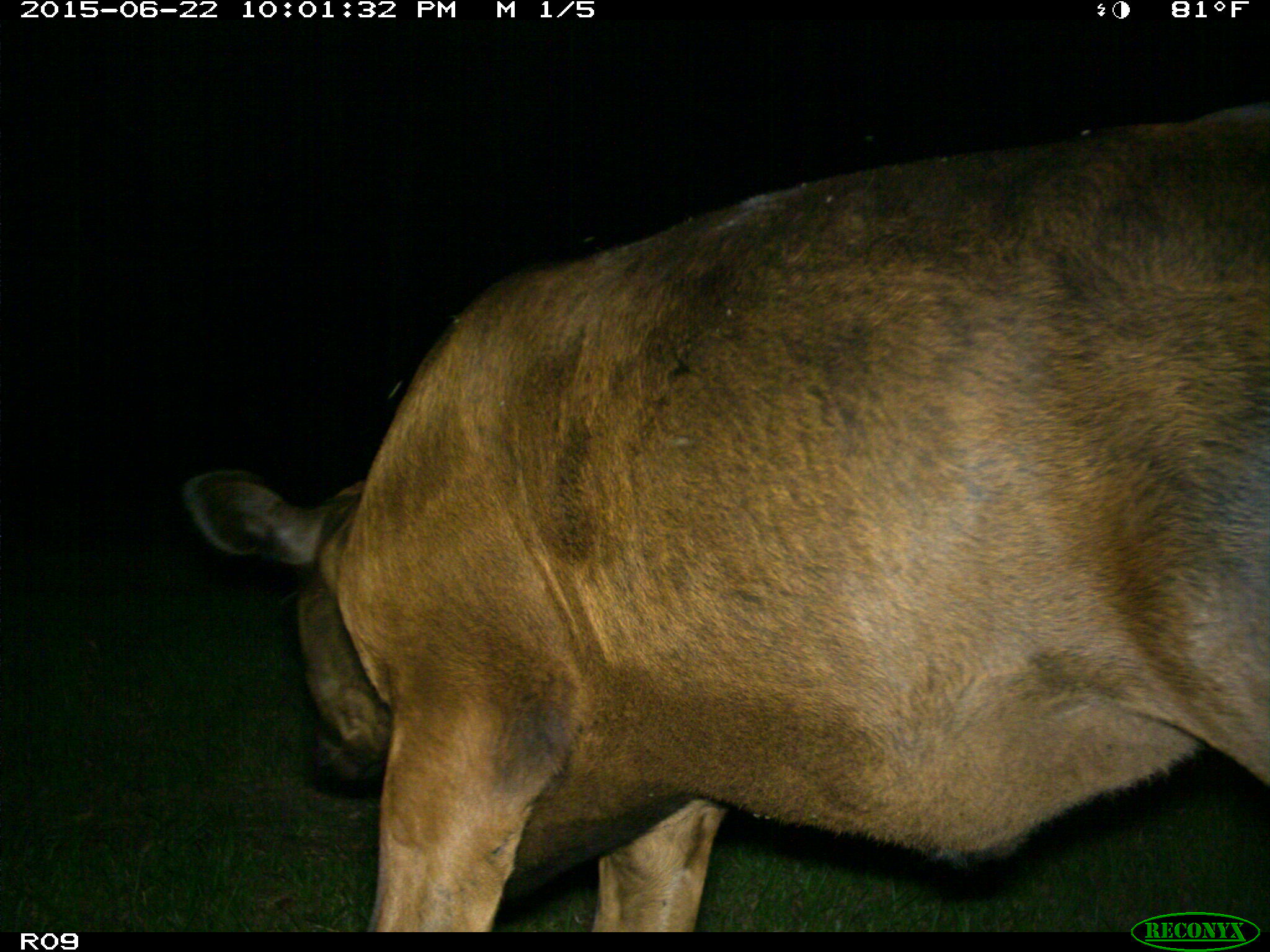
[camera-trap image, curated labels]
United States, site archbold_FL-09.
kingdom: Animalia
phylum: Chordata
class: Mammalia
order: Artiodactyla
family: Bovidae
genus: Bos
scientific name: Bos taurus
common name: domestic cow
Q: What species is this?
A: Bos taurus (domestic cow).